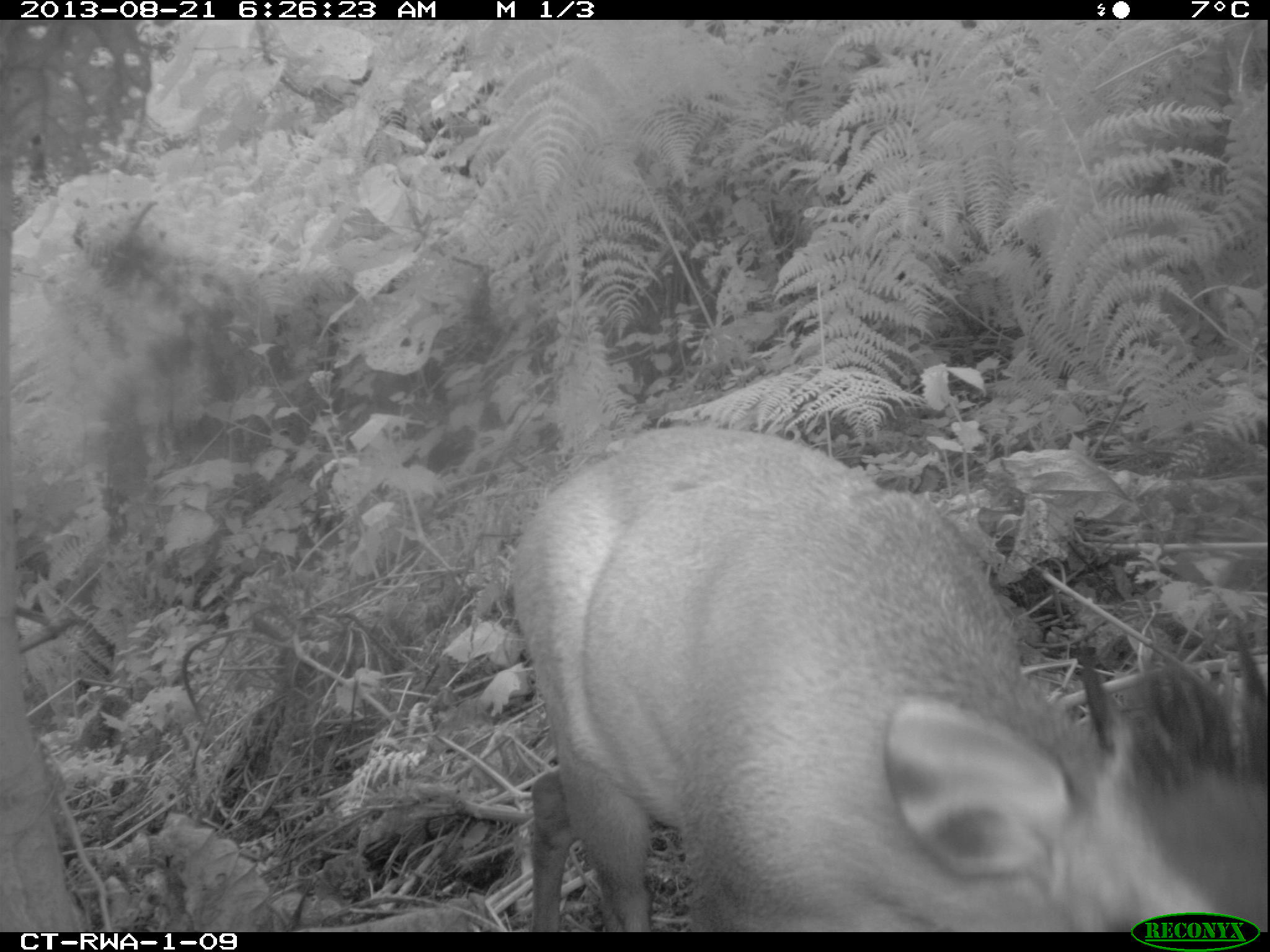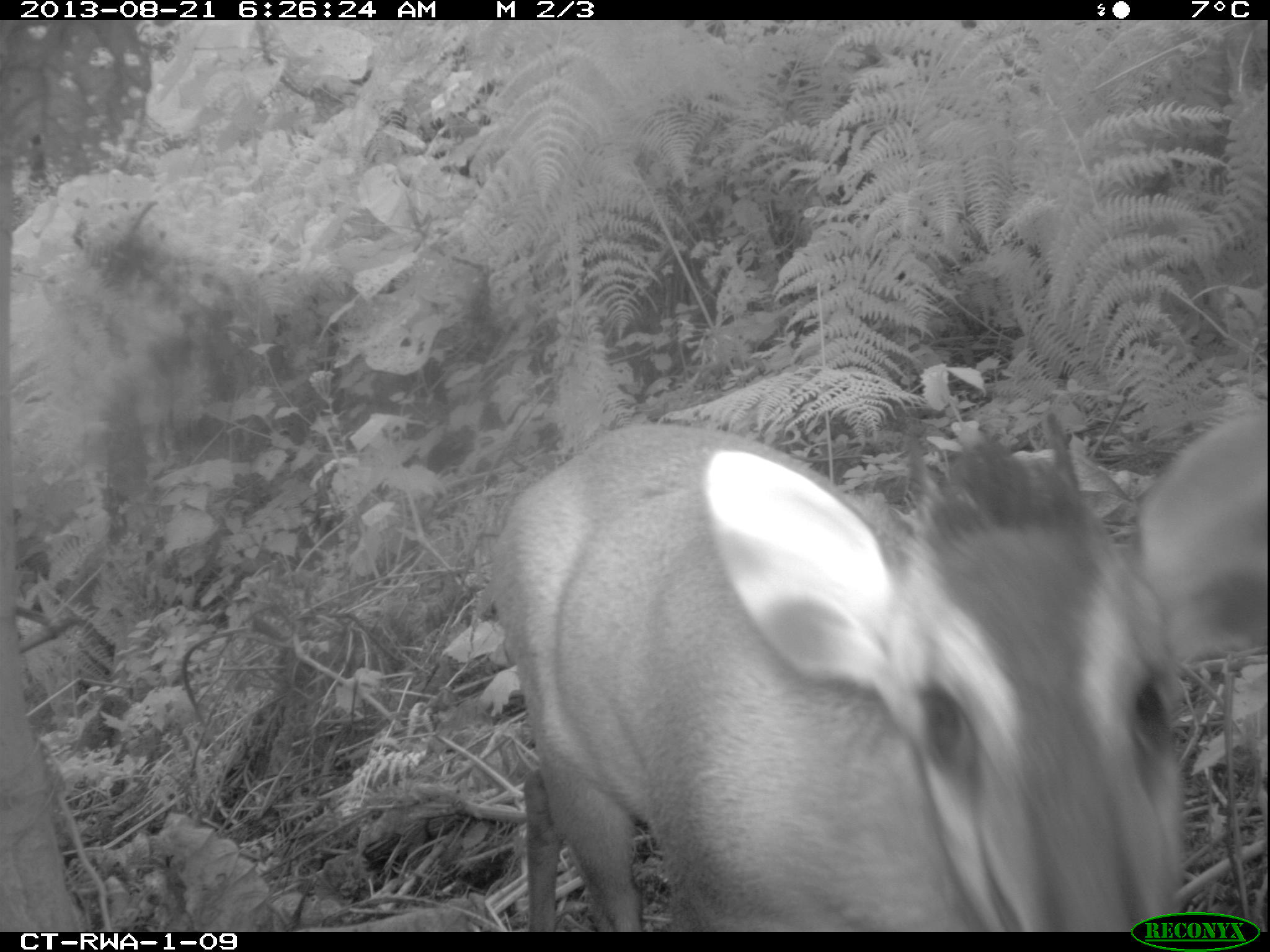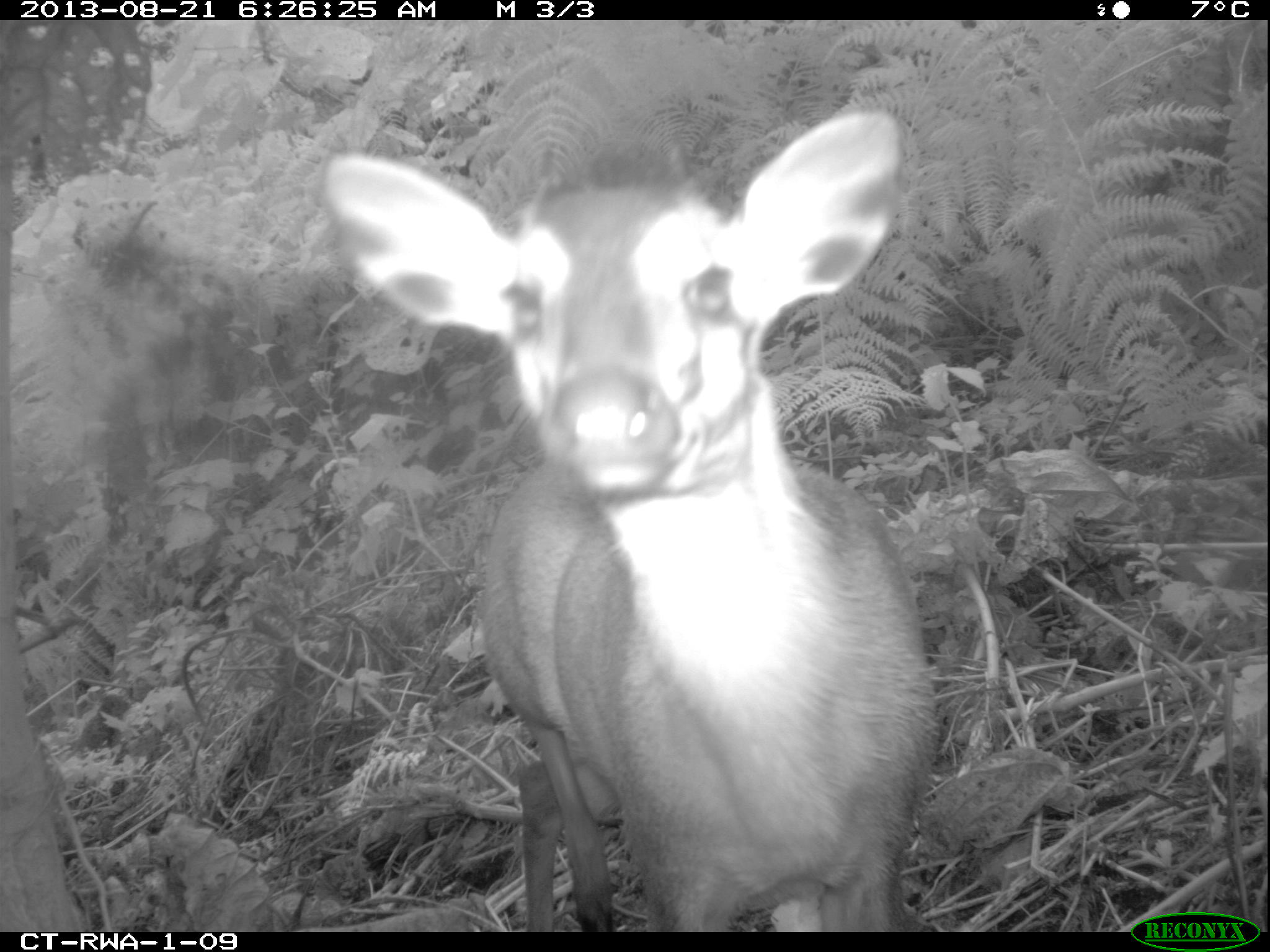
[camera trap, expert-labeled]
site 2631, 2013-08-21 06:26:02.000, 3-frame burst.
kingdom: Animalia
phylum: Chordata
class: Mammalia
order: Artiodactyla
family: Bovidae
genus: Cephalophus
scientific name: Cephalophus nigrifrons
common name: black-fronted duiker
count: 2